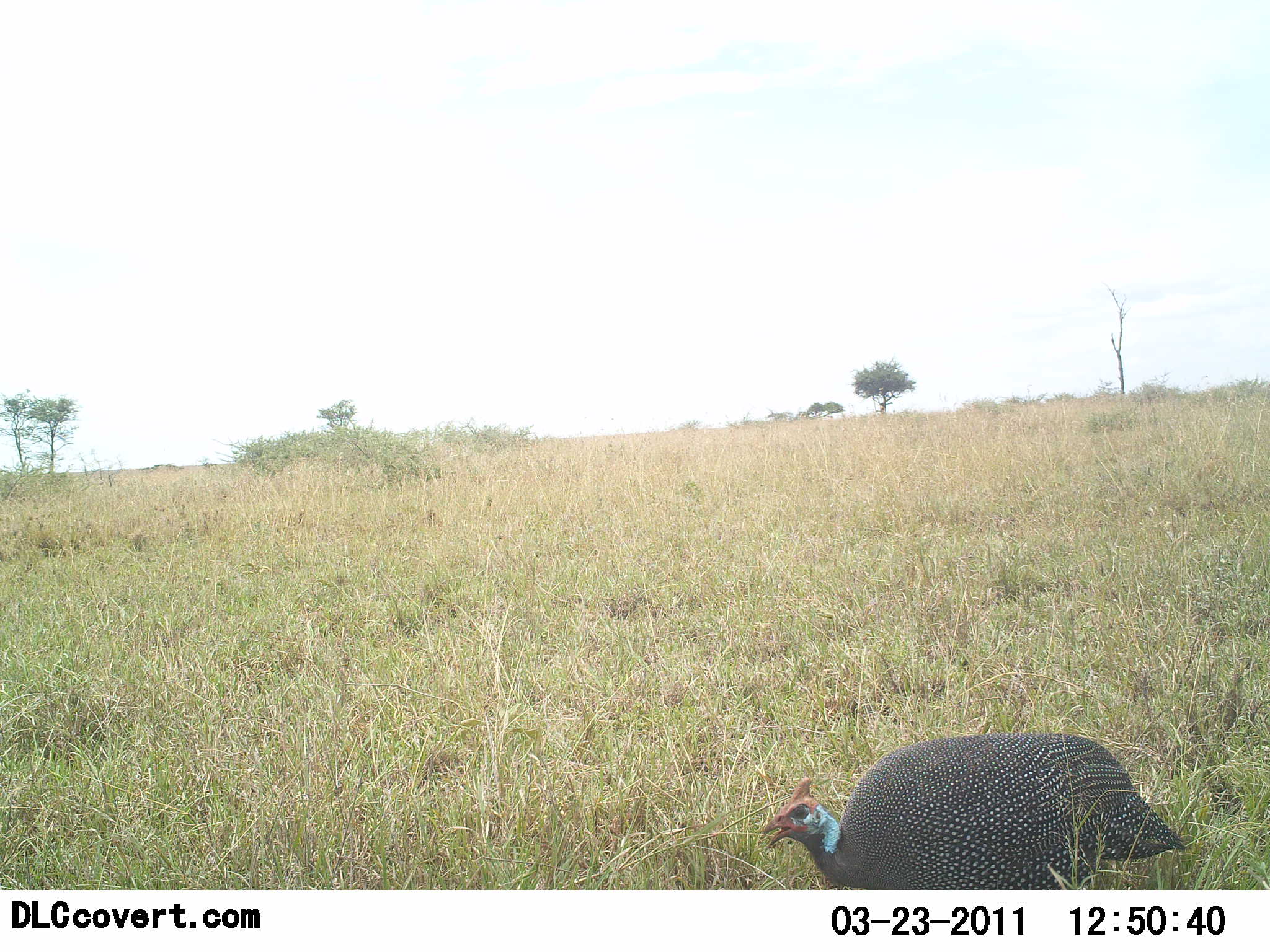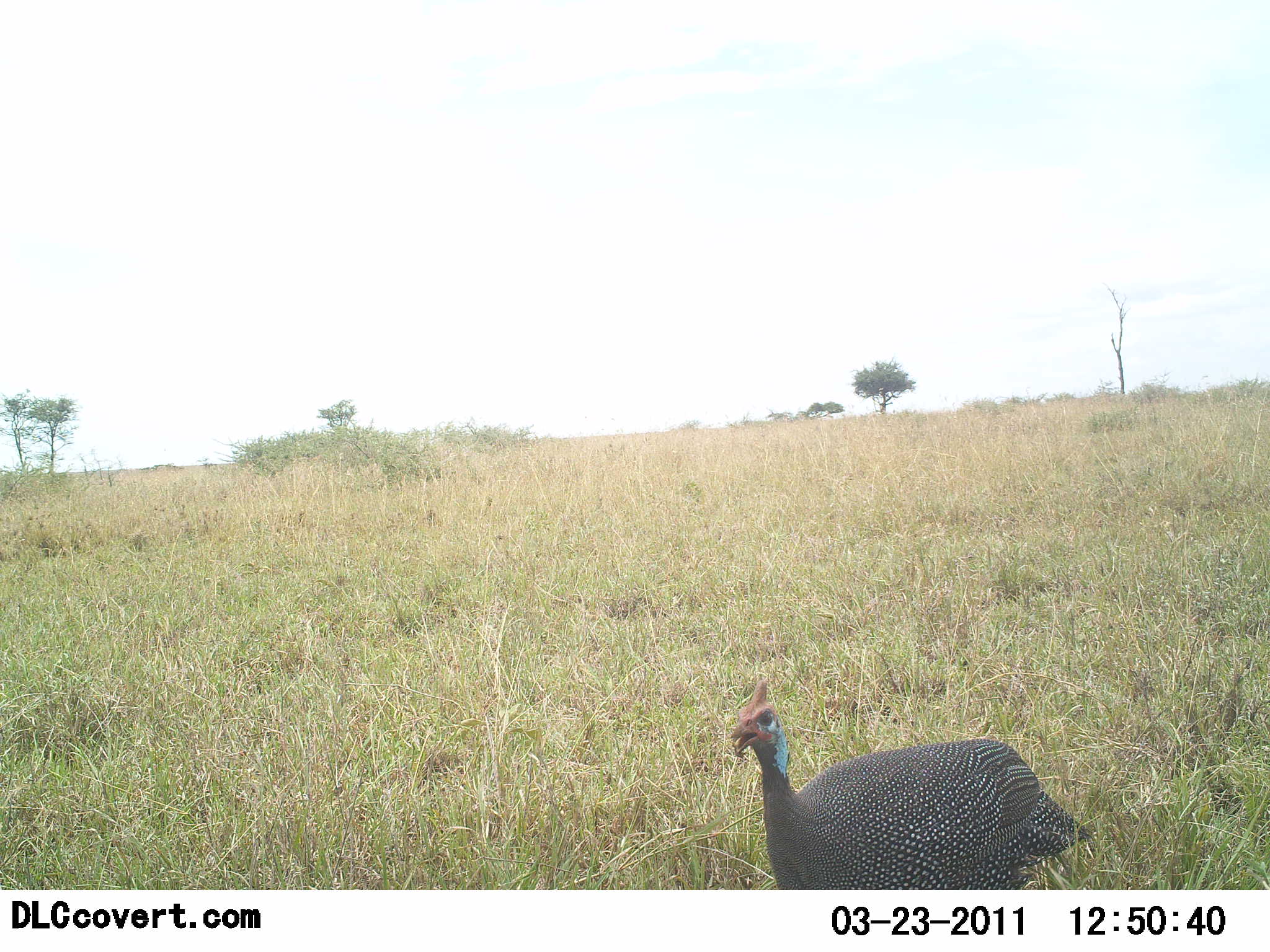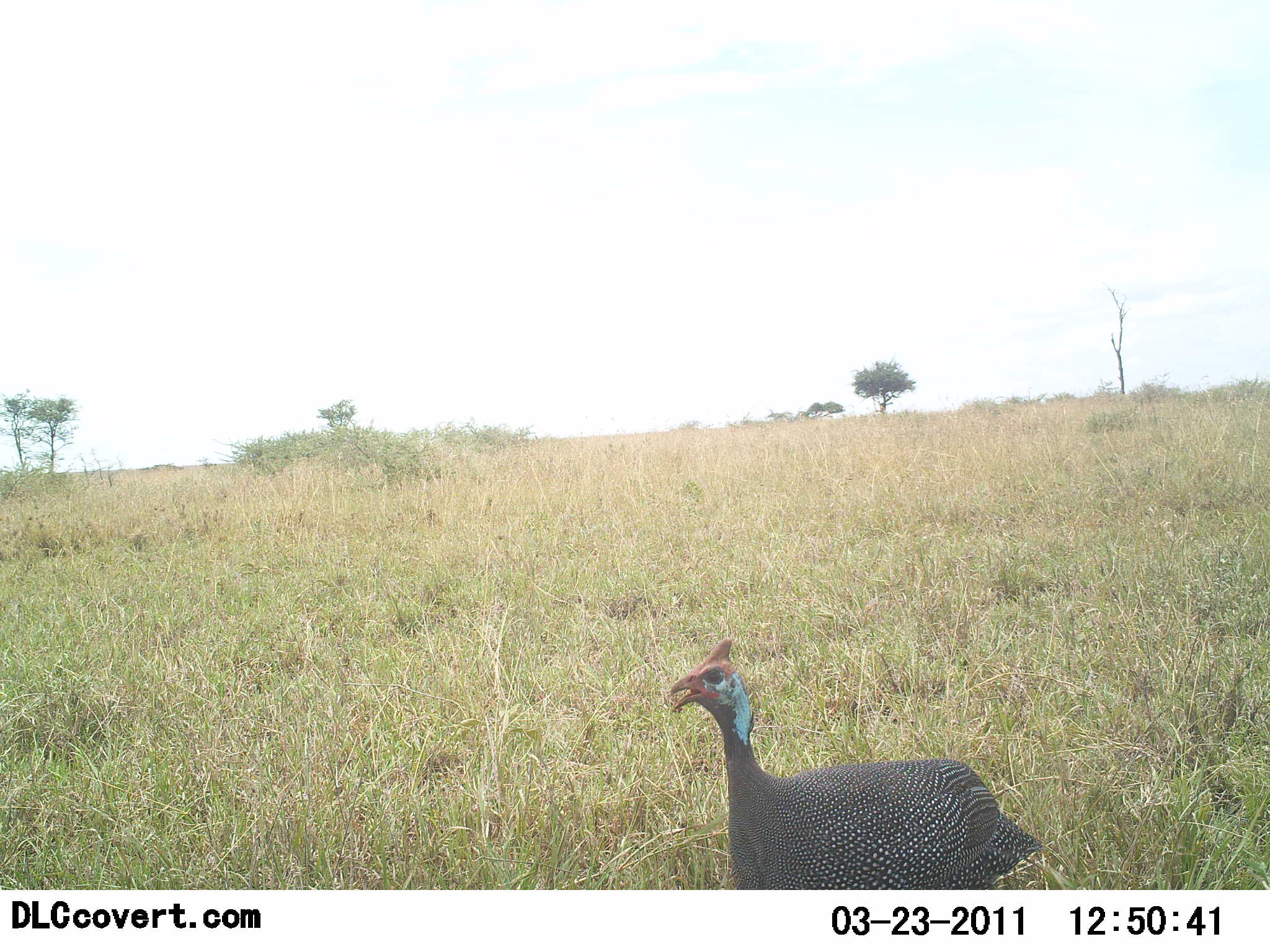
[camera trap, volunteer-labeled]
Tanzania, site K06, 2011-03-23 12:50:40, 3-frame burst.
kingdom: Animalia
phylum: Chordata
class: Aves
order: Galliformes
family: Numididae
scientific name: Numididae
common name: guinea fowl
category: guineafowl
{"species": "guineafowl (guinea fowl) (Numididae)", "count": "1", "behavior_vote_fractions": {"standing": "18%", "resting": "0%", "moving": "82%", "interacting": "0%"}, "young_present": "0%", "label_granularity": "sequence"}